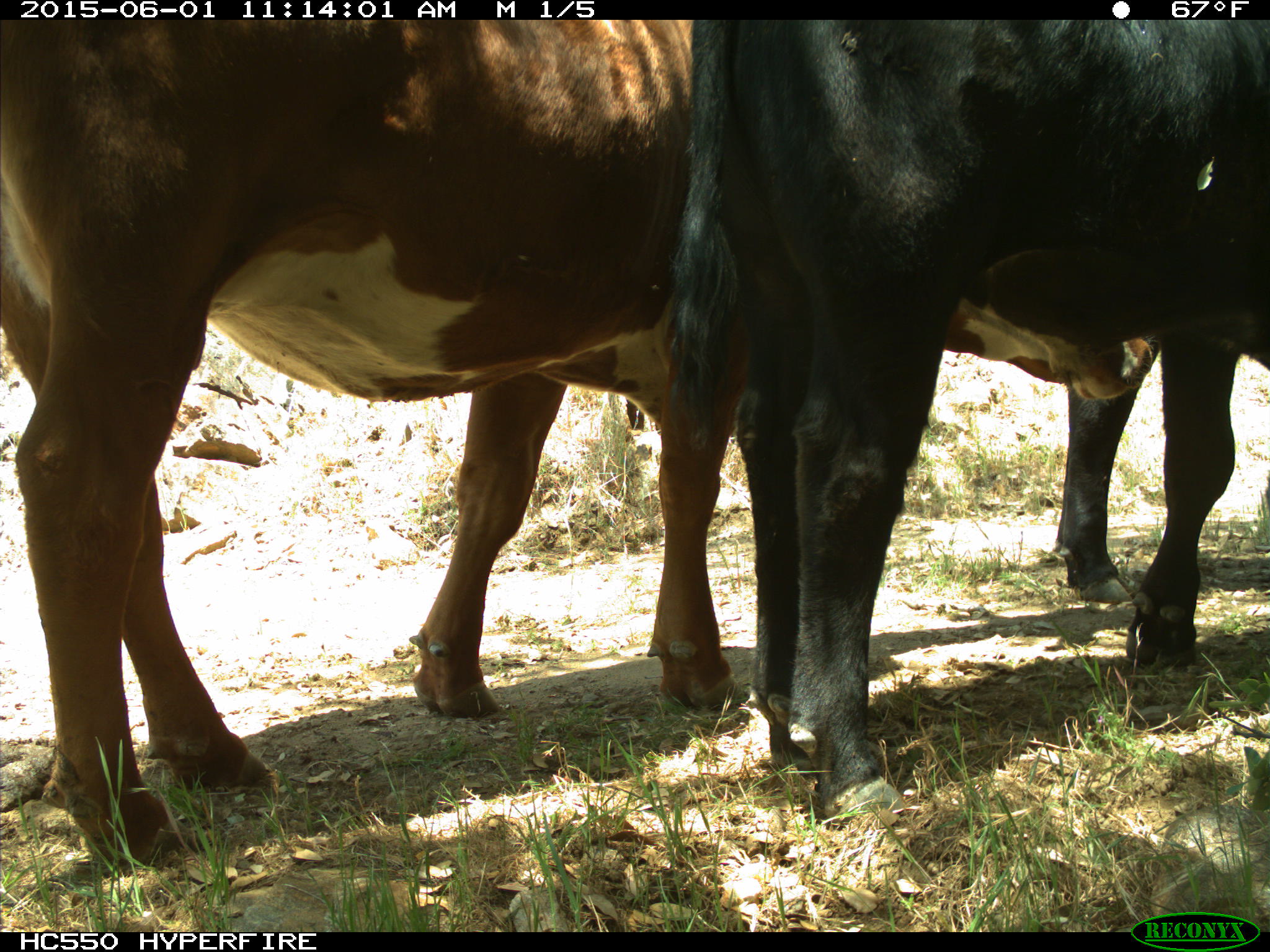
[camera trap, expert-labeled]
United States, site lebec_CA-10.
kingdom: Animalia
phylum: Chordata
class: Mammalia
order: Artiodactyla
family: Bovidae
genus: Bos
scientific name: Bos taurus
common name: domestic cow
Bos taurus (domestic cow).